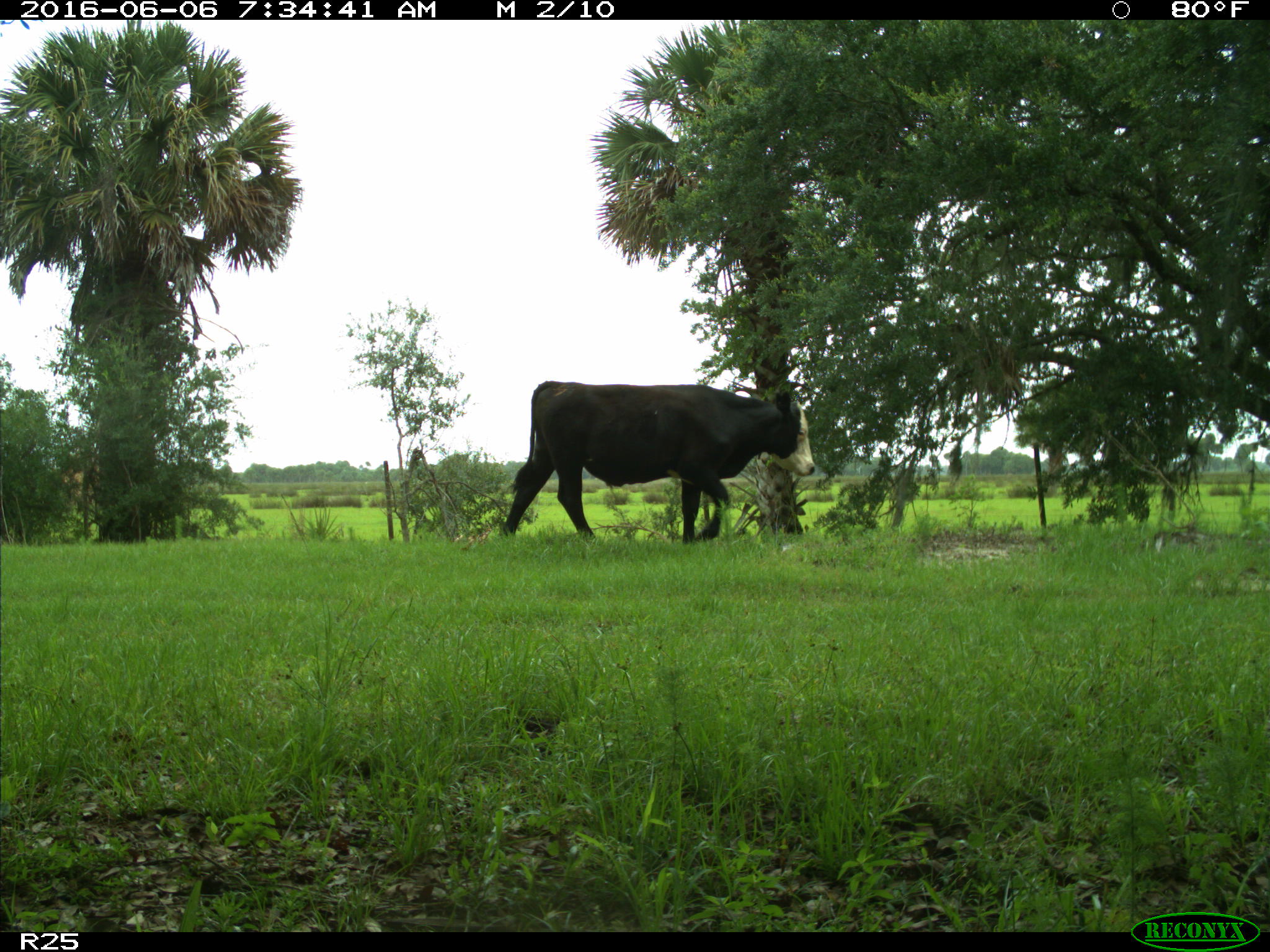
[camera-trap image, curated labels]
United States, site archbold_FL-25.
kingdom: Animalia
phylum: Chordata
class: Mammalia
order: Artiodactyla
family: Bovidae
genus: Bos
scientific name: Bos taurus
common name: domestic cow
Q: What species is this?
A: Bos taurus (domestic cow).